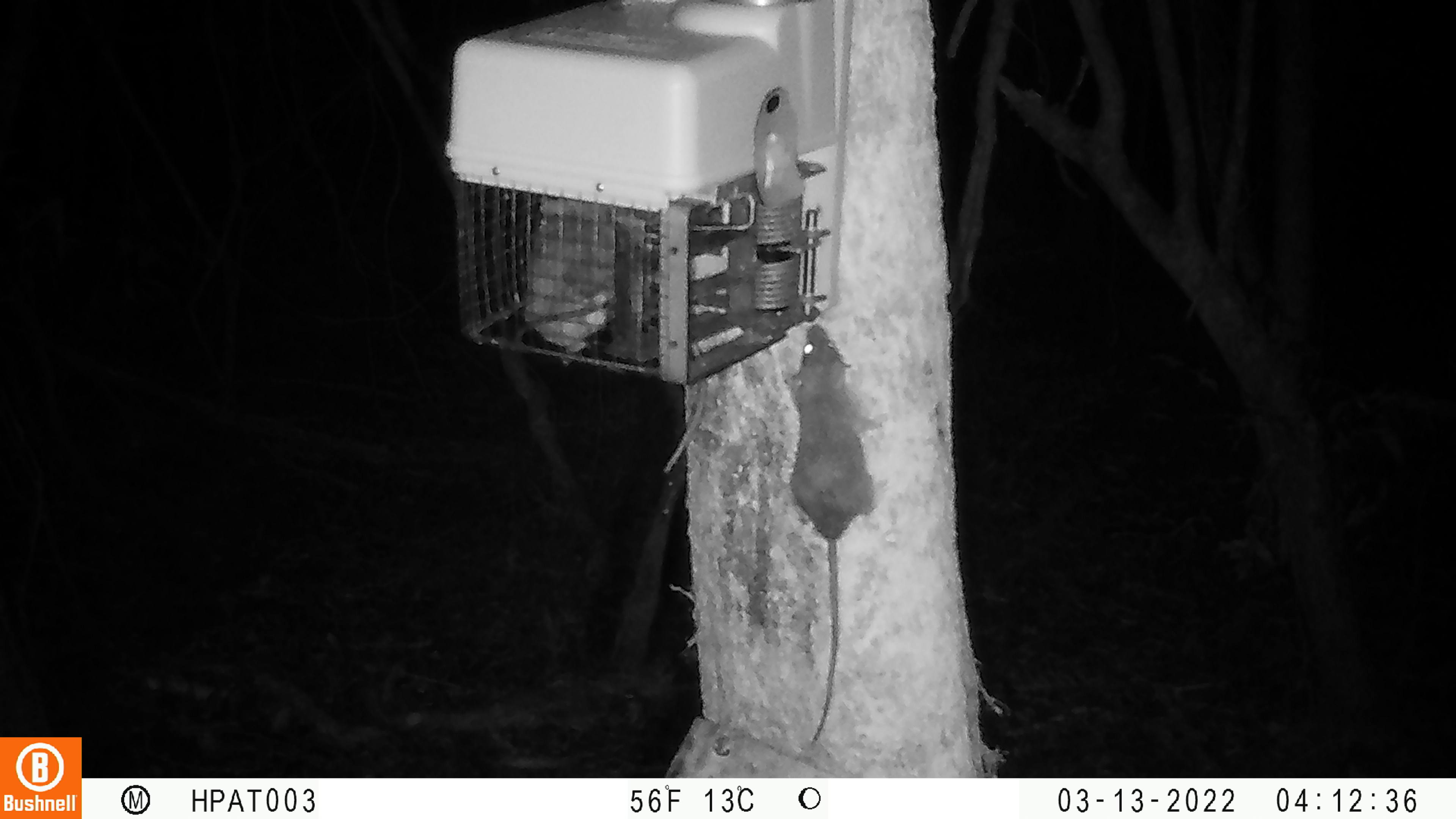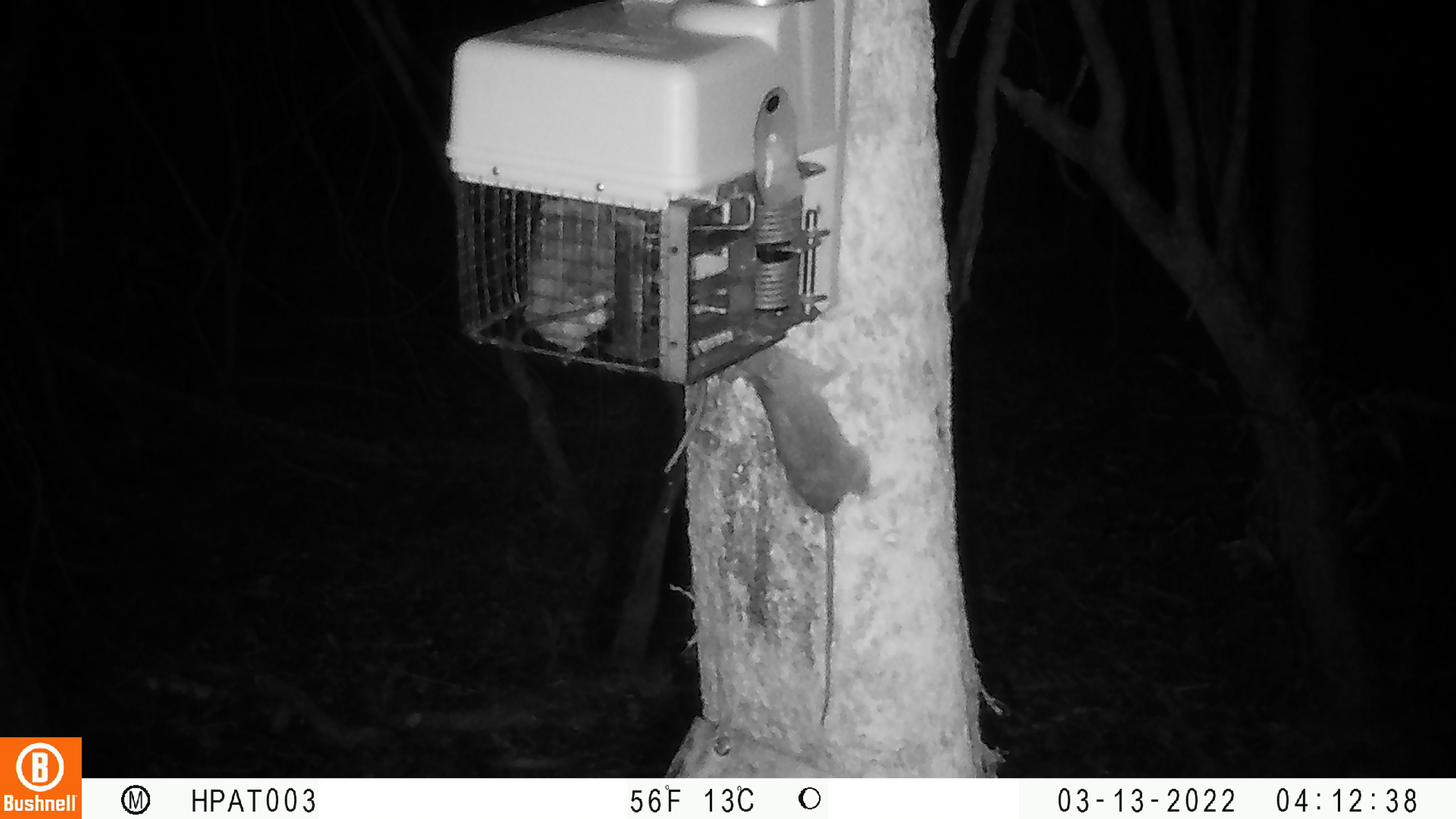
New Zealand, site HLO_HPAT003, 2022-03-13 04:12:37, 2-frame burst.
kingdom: Animalia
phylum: Chordata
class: Mammalia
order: Rodentia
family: Muridae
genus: Rattus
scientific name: Rattus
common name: rat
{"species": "rat (Rattus)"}